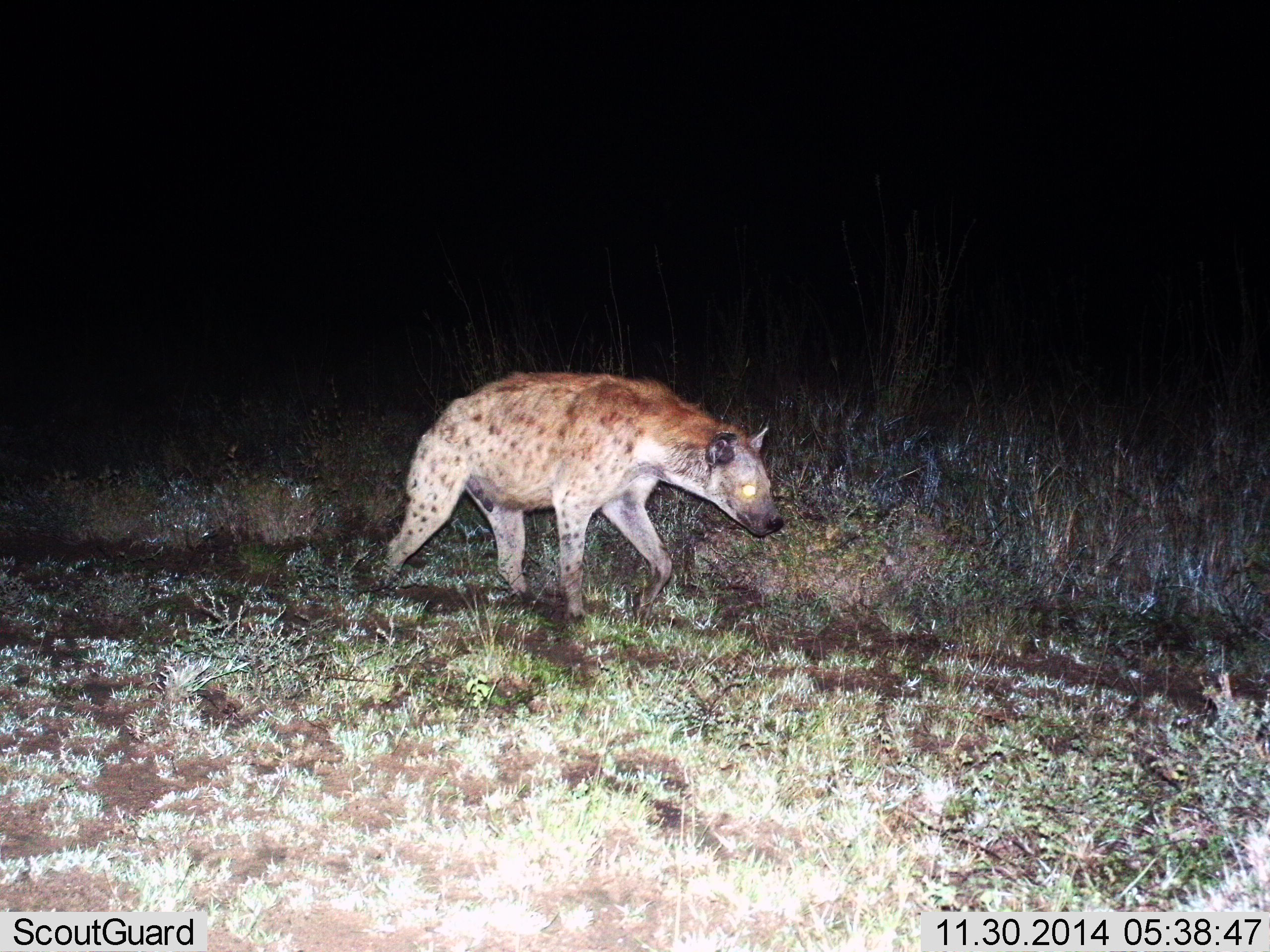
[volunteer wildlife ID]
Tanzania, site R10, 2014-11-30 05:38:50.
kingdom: Animalia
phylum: Chordata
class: Mammalia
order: Carnivora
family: Hyaenidae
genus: Crocuta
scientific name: Crocuta crocuta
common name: spotted hyena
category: hyenaspotted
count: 1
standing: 10%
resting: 0%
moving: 90%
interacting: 0%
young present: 0%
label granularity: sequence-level